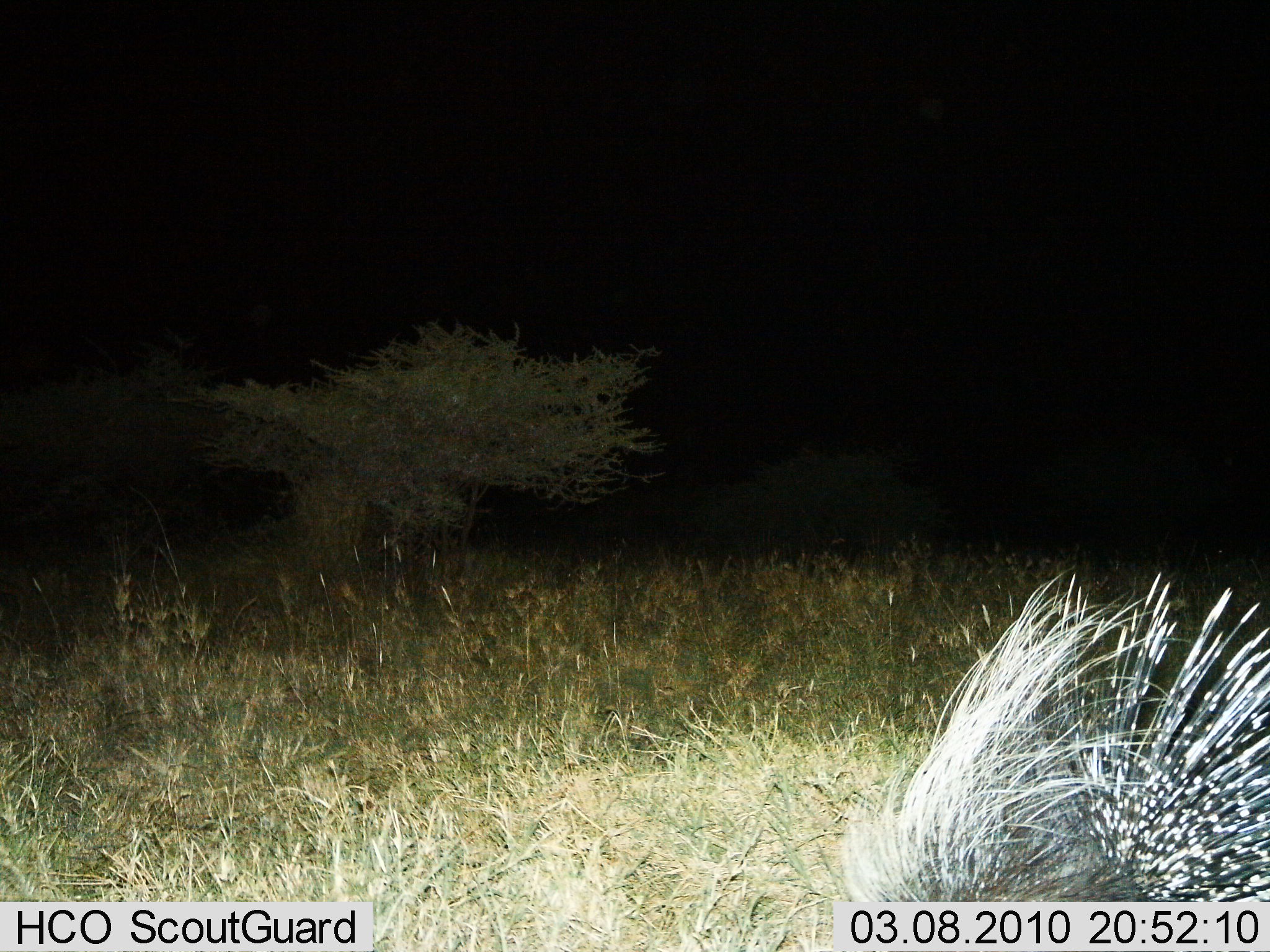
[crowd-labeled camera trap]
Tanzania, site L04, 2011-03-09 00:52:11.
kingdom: Animalia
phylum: Chordata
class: Mammalia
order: Rodentia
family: Hystricidae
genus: Hystrix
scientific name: Hystrix cristata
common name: crested porcupine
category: porcupine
Porcupine (crested porcupine) (Hystrix cristata), count 1. Behavior (volunteer vote fractions): standing 75%, resting 8%, moving 8%, interacting 0%. Young present (vote fraction): 0%. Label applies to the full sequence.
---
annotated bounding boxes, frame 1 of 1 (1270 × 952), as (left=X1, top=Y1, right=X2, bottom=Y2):
animal: (left=830, top=558, right=1269, bottom=950)